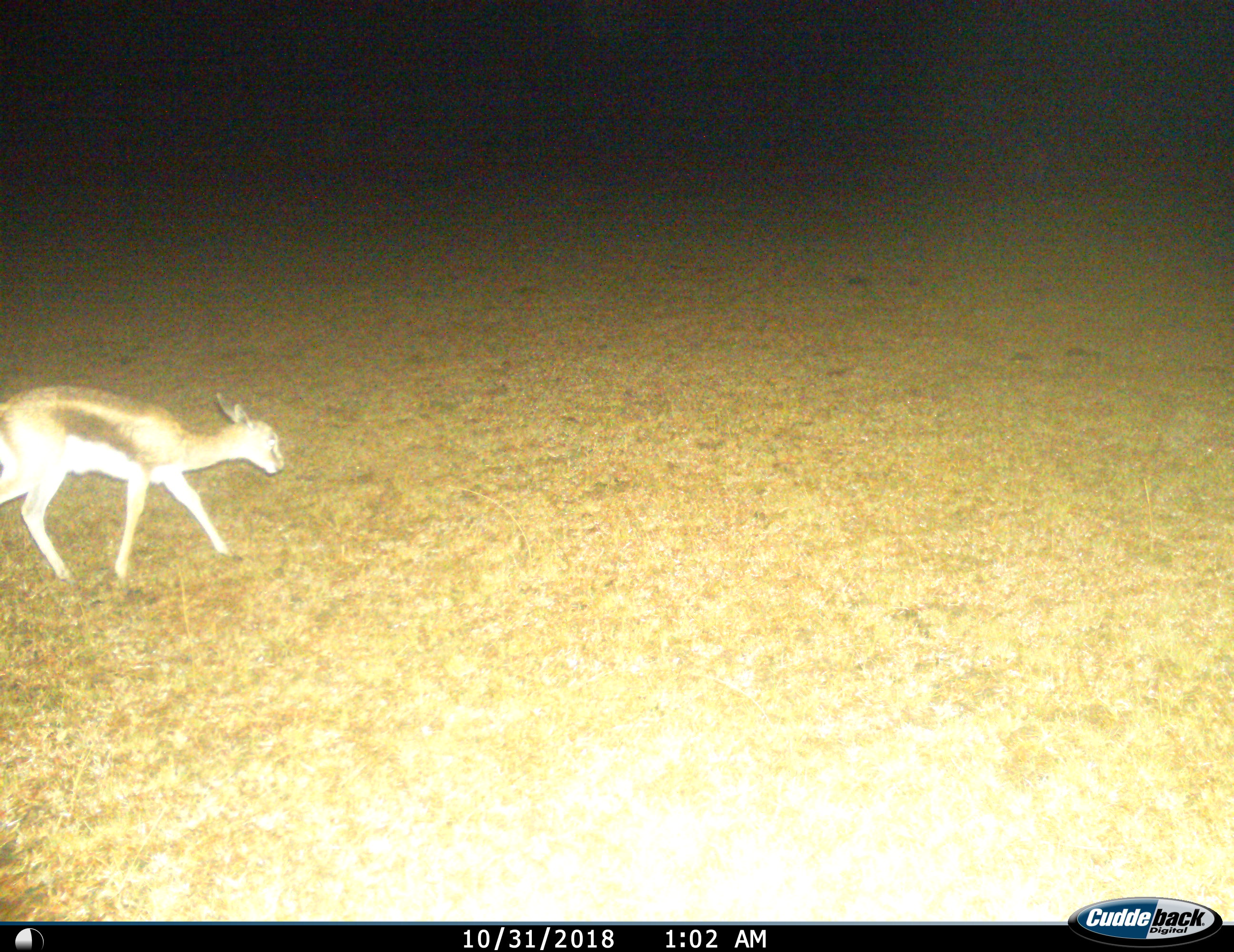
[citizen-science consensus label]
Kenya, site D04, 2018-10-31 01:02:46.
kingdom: Animalia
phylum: Chordata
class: Mammalia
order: Artiodactyla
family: Bovidae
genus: Eudorcas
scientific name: Eudorcas thomsonii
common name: thomson's gazelle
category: gazellethomsons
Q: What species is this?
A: Gazellethomsons (thomson's gazelle) (Eudorcas thomsonii).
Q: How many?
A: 1.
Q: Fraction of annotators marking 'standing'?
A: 0%.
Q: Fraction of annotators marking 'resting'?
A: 0%.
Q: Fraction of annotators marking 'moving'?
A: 100%.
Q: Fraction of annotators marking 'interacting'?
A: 0%.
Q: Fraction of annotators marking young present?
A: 0%.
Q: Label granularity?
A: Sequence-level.